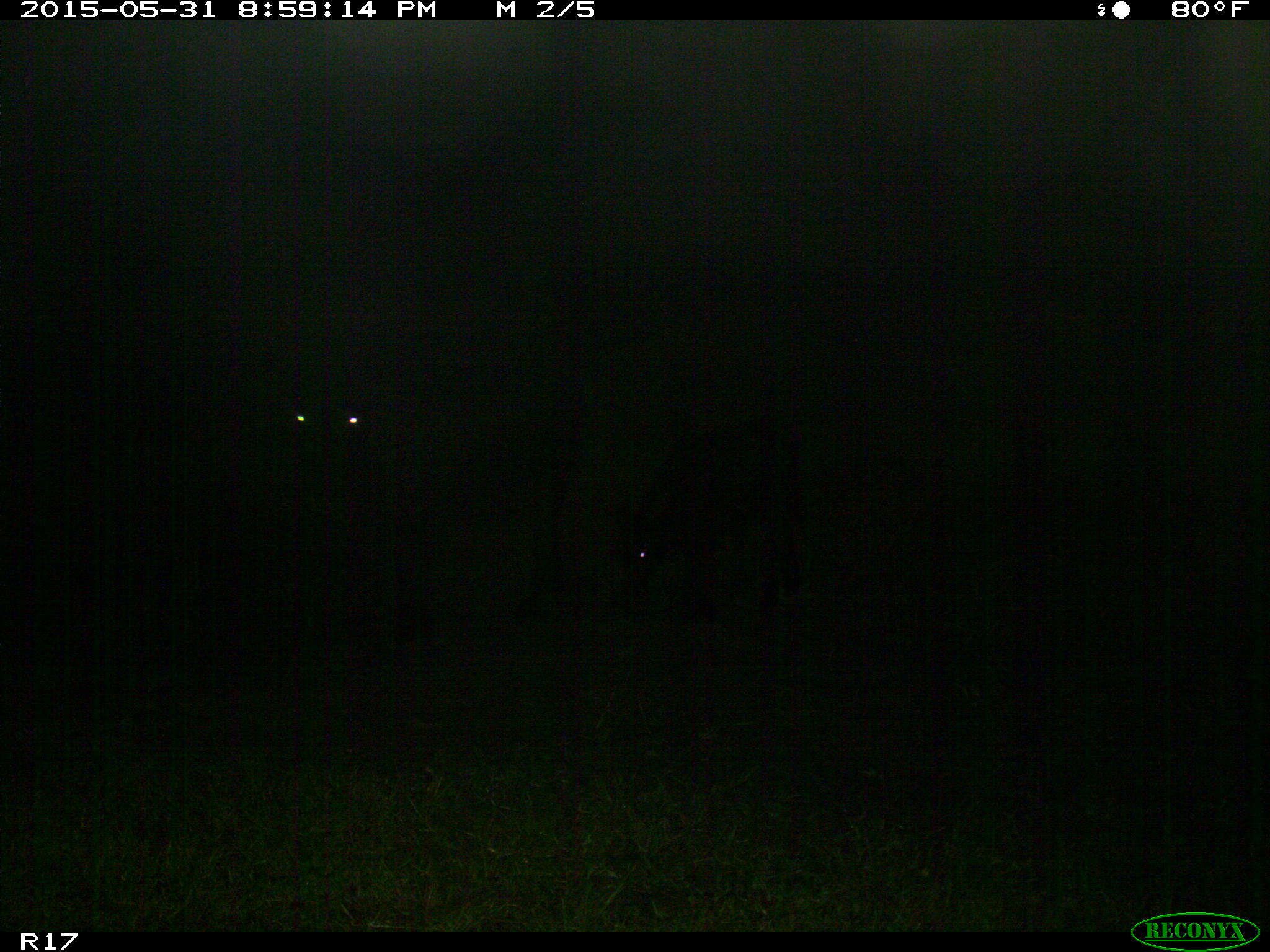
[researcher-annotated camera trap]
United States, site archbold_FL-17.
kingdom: Animalia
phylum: Chordata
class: Mammalia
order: Artiodactyla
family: Bovidae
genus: Bos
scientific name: Bos taurus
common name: domestic cow